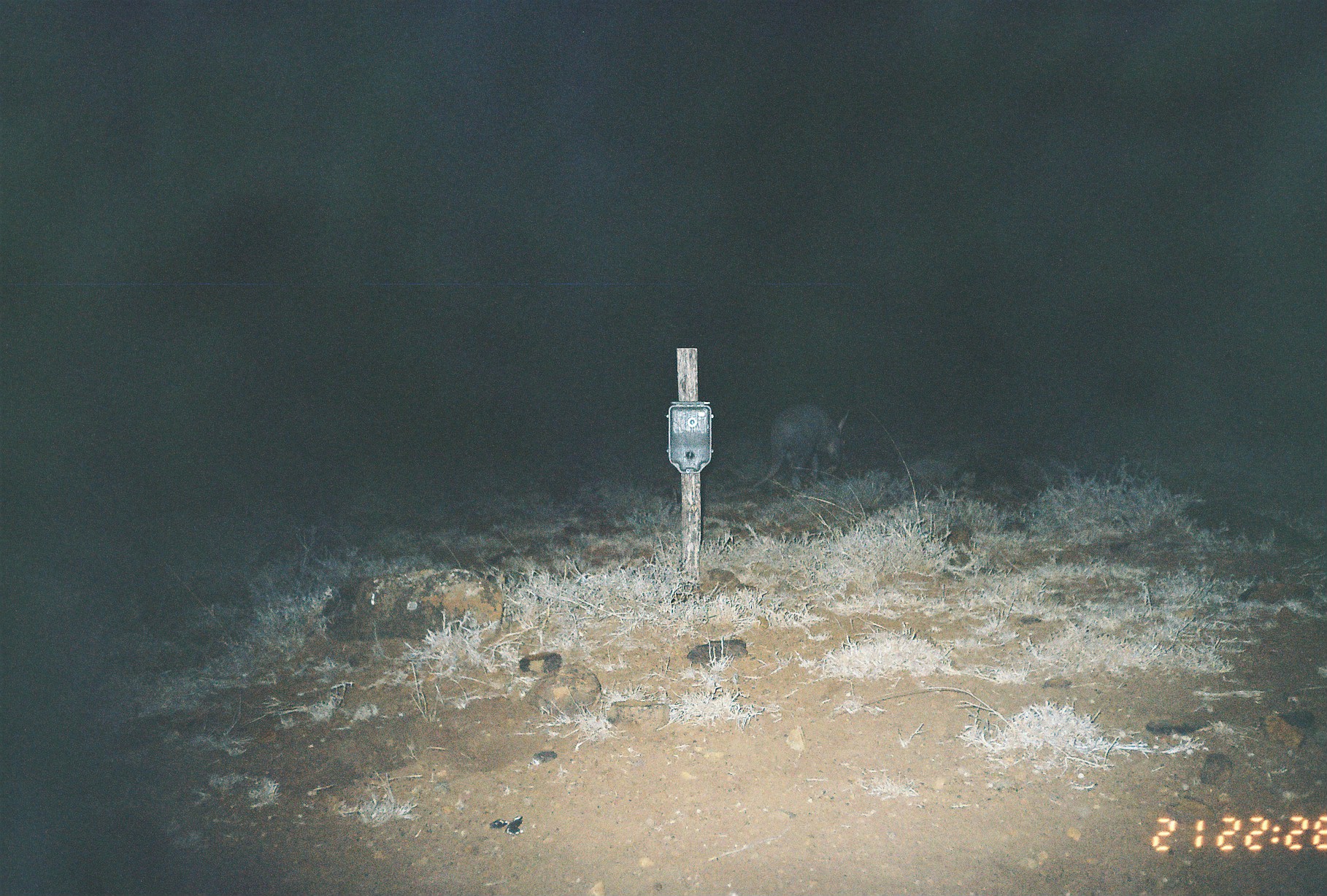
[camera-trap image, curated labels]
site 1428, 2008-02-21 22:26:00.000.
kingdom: Animalia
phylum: Chordata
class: Mammalia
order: Tubulidentata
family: Orycteropodidae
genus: Orycteropus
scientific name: Orycteropus afer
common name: aardvark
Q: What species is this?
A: Orycteropus afer (aardvark).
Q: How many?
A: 1.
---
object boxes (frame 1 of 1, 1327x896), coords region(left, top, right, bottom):
orycteropus afer: region(751, 401, 849, 492)